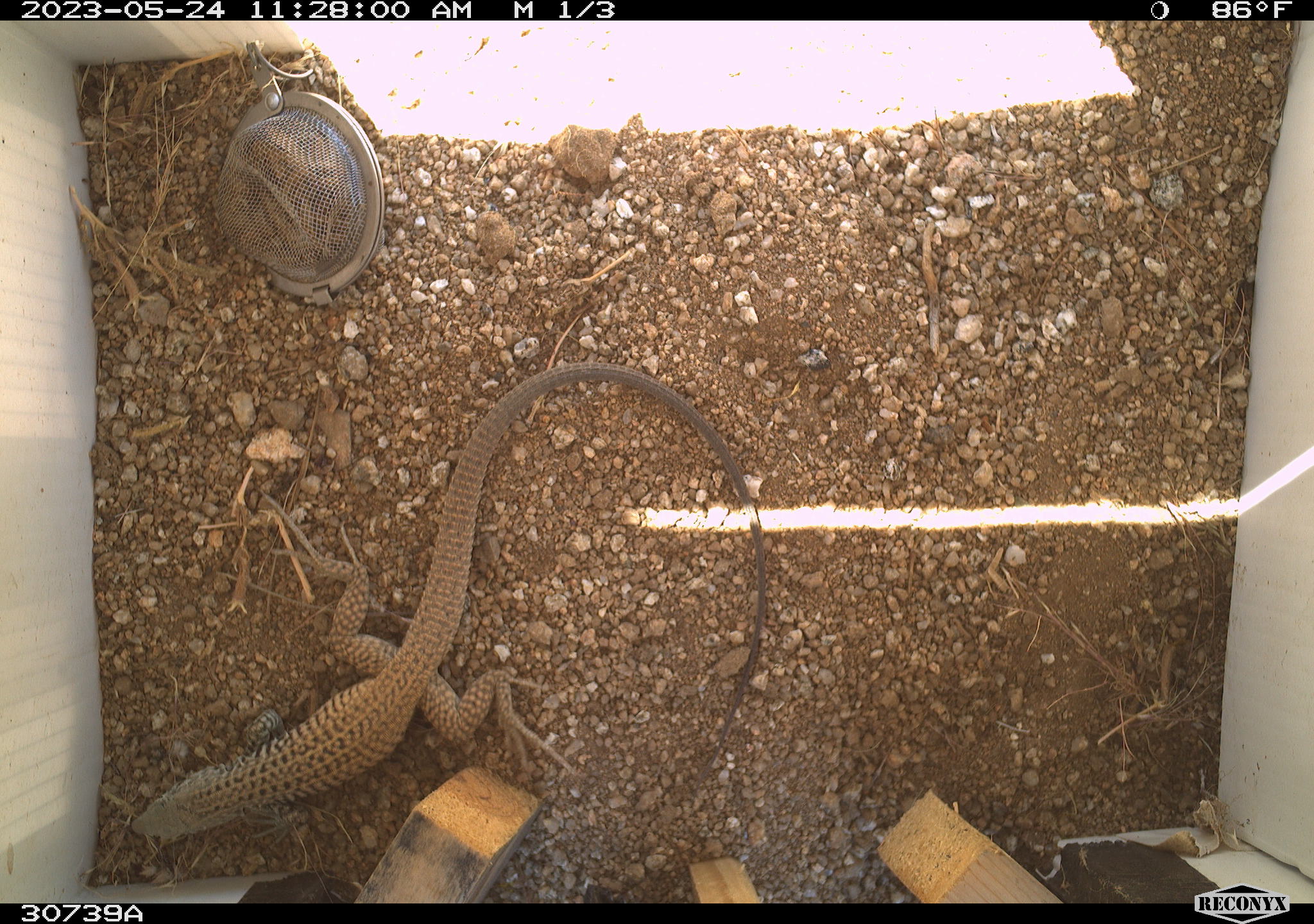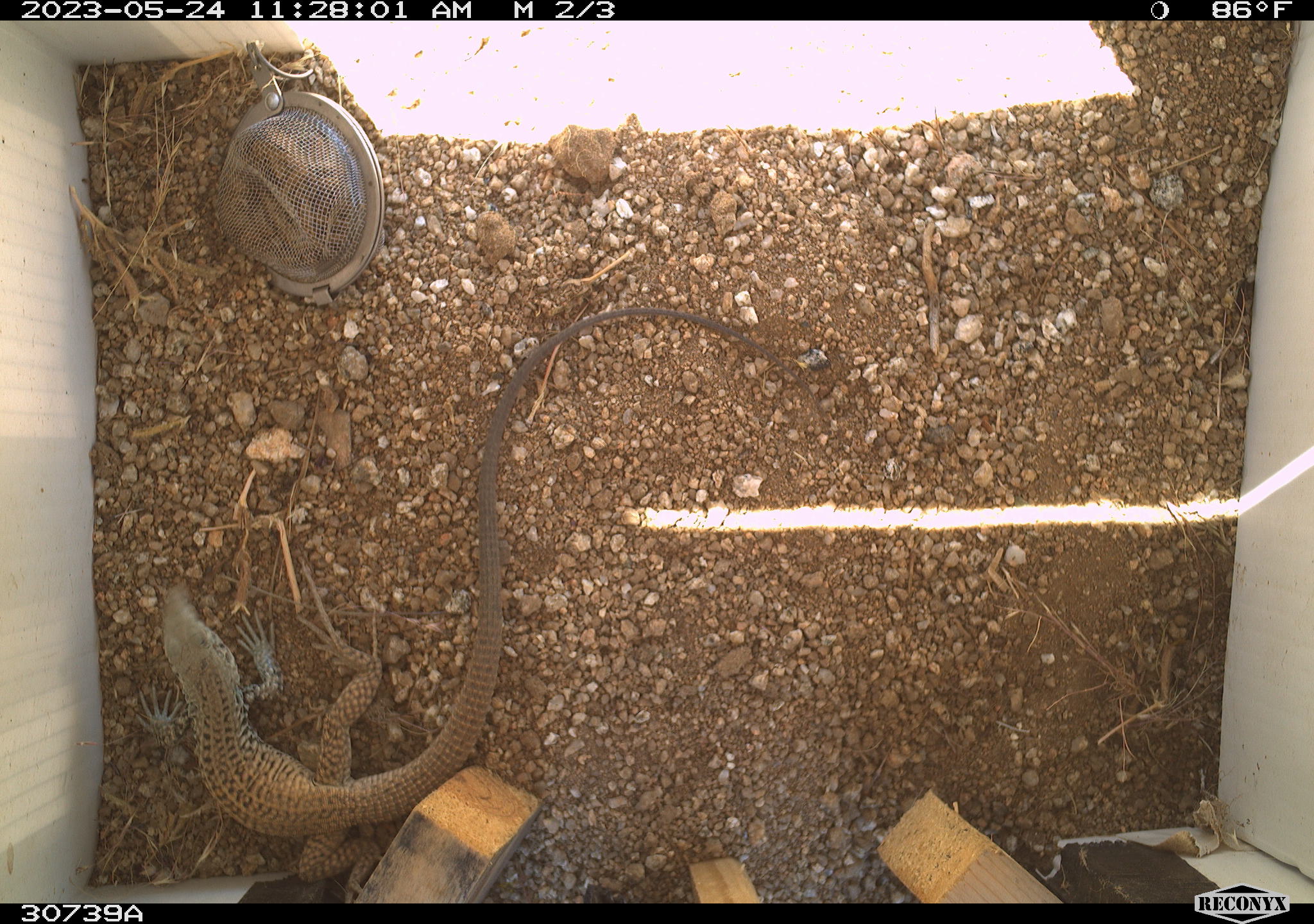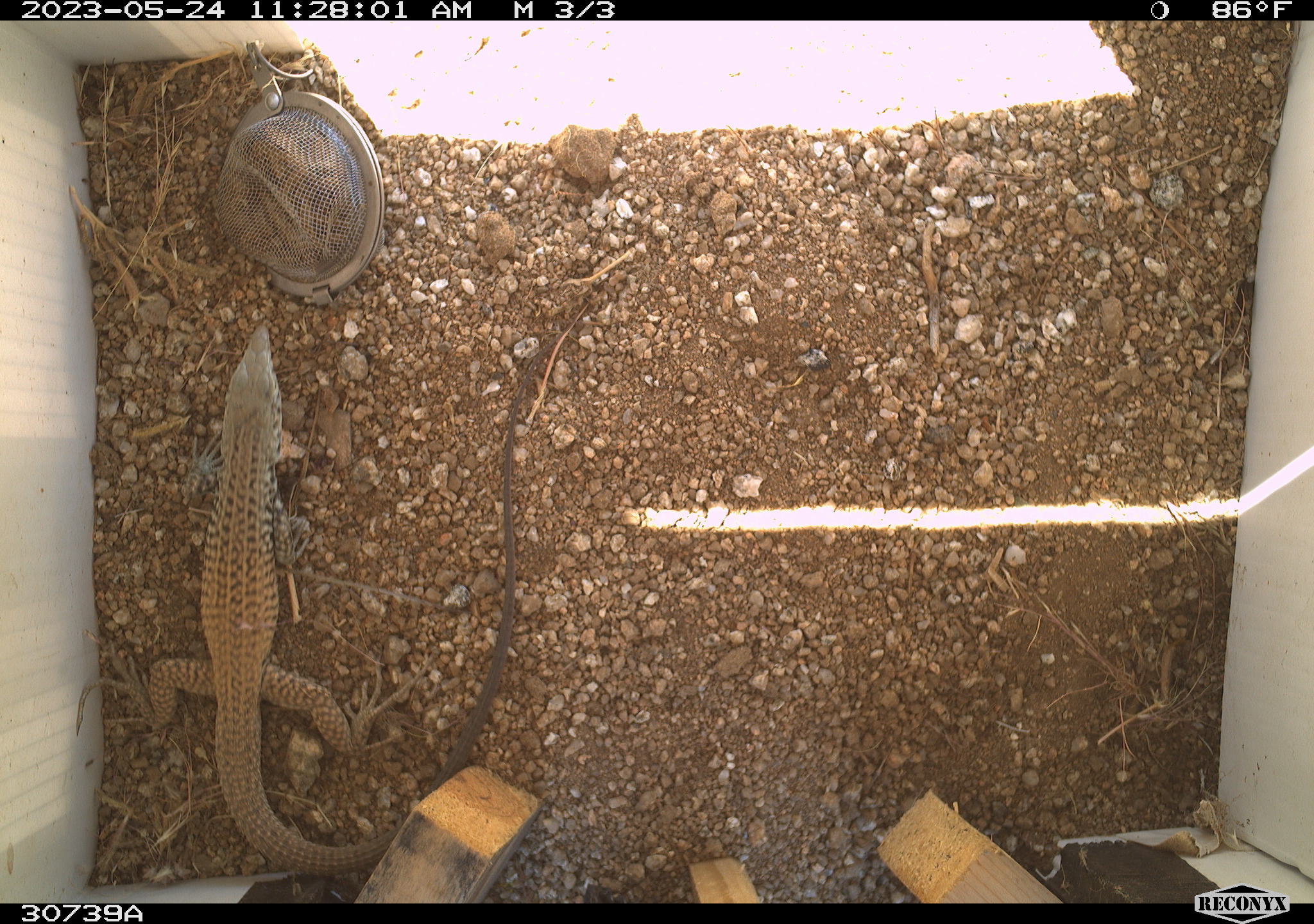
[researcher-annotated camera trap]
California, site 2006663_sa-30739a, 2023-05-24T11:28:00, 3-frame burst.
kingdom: Animalia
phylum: Chordata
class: Reptilia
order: Squamata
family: Teiidae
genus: Aspidoscelis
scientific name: Aspidoscelis tigris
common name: western whiptail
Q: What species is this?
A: Western whiptail (Aspidoscelis tigris).